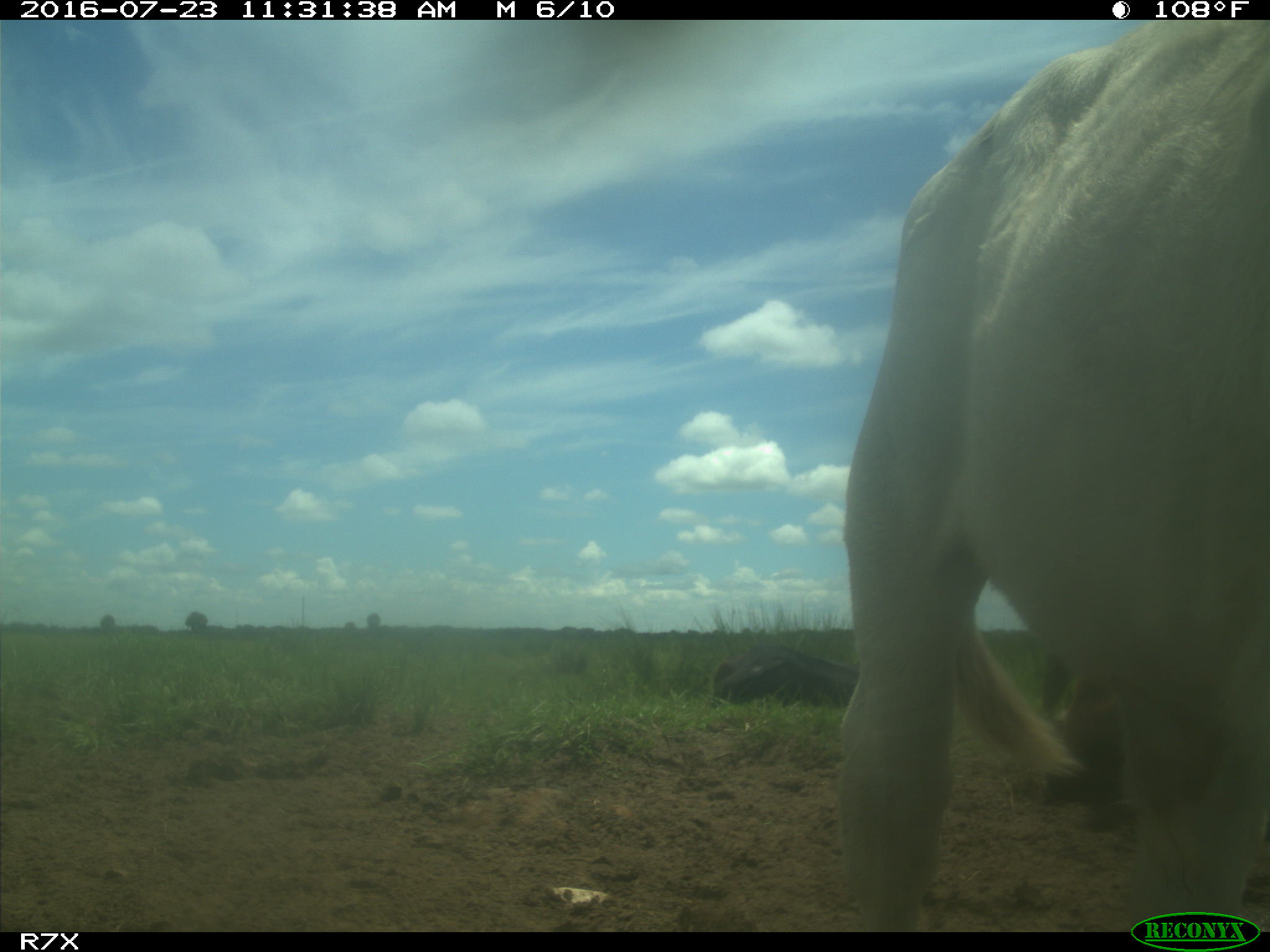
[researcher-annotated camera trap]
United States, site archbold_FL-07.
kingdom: Animalia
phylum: Chordata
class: Mammalia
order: Artiodactyla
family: Bovidae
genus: Bos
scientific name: Bos taurus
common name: domestic cow